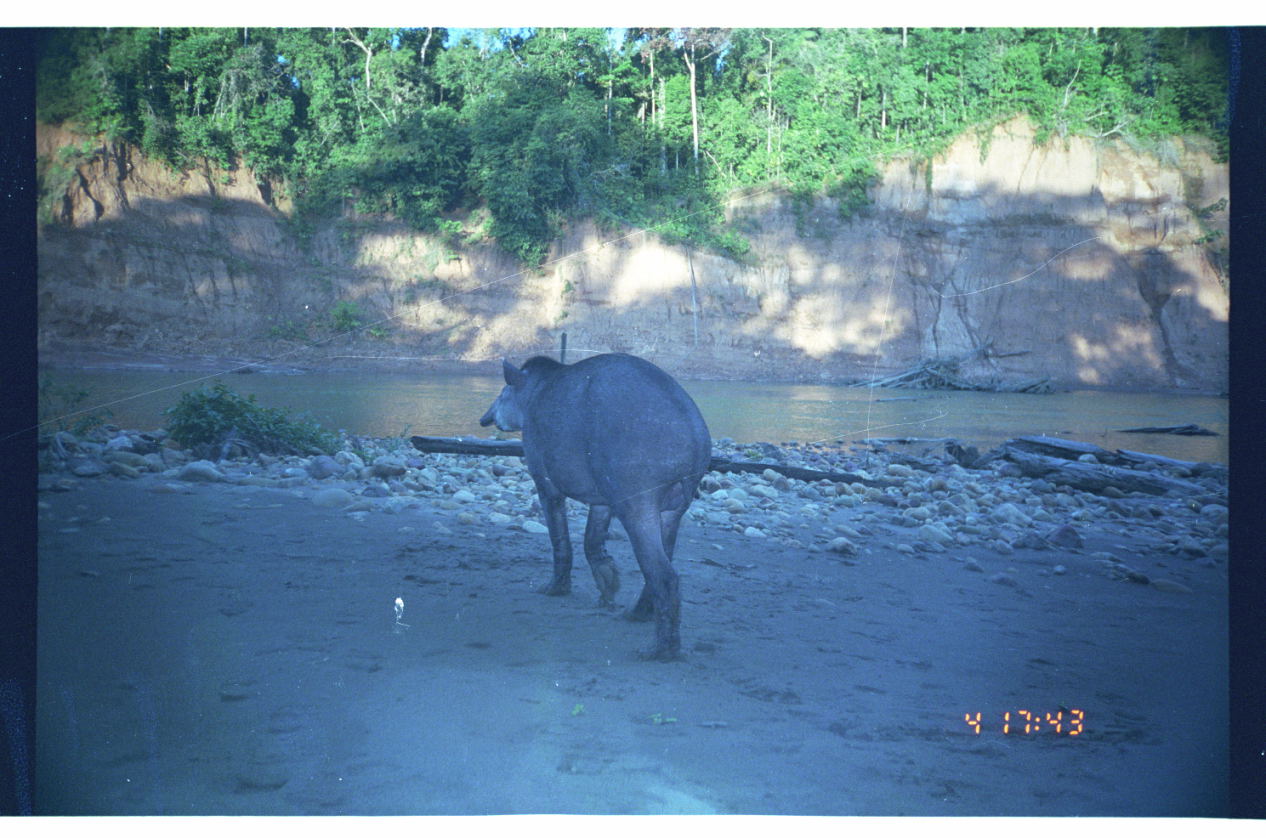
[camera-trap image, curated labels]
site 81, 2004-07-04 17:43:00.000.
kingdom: Animalia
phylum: Chordata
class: Mammalia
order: Perissodactyla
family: Tapiridae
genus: Tapirus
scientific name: Tapirus terrestris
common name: south american tapir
Tapirus terrestris (south american tapir).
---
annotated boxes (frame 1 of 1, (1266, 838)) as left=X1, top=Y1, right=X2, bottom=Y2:
tapirus terrestris: left=477, top=350, right=713, bottom=666